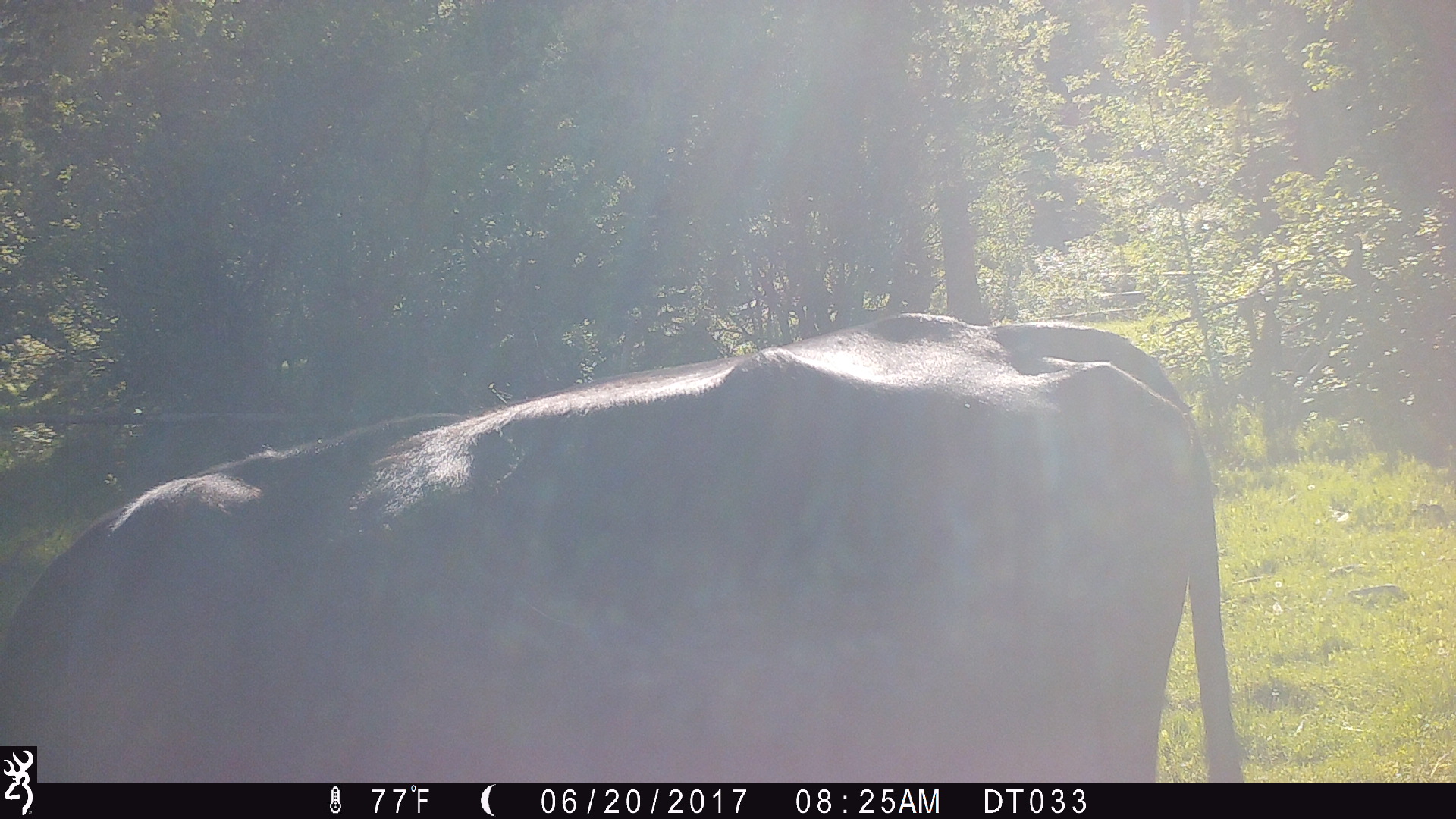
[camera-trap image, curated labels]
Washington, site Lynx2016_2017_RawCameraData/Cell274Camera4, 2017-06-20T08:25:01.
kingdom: Animalia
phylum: Chordata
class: Mammalia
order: Artiodactyla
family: Bovidae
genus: Bos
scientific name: Bos taurus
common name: domestic cattle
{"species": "domestic cattle (Bos taurus)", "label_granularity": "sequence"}